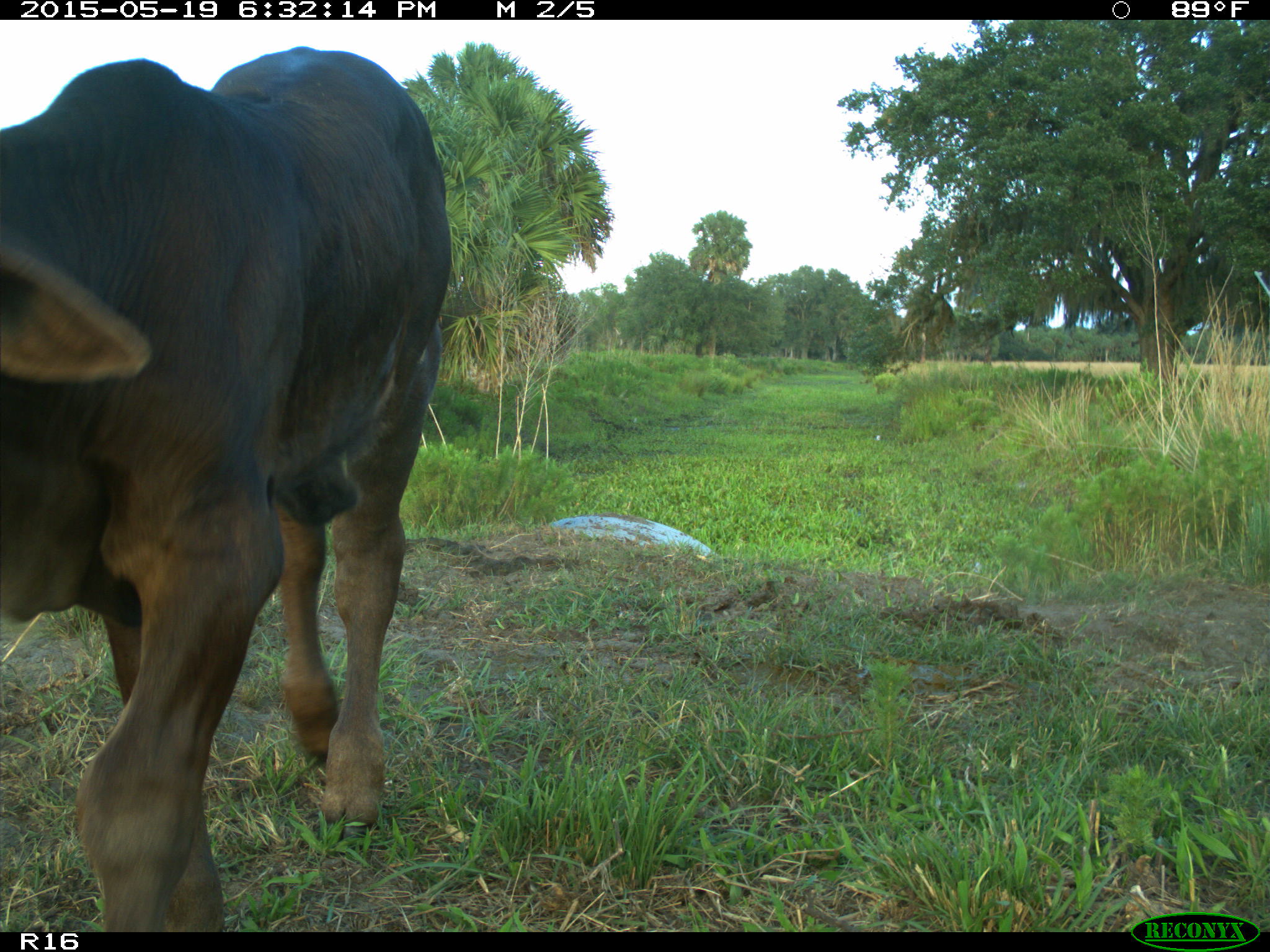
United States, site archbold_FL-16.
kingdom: Animalia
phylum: Chordata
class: Mammalia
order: Artiodactyla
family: Bovidae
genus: Bos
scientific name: Bos taurus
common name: domestic cow